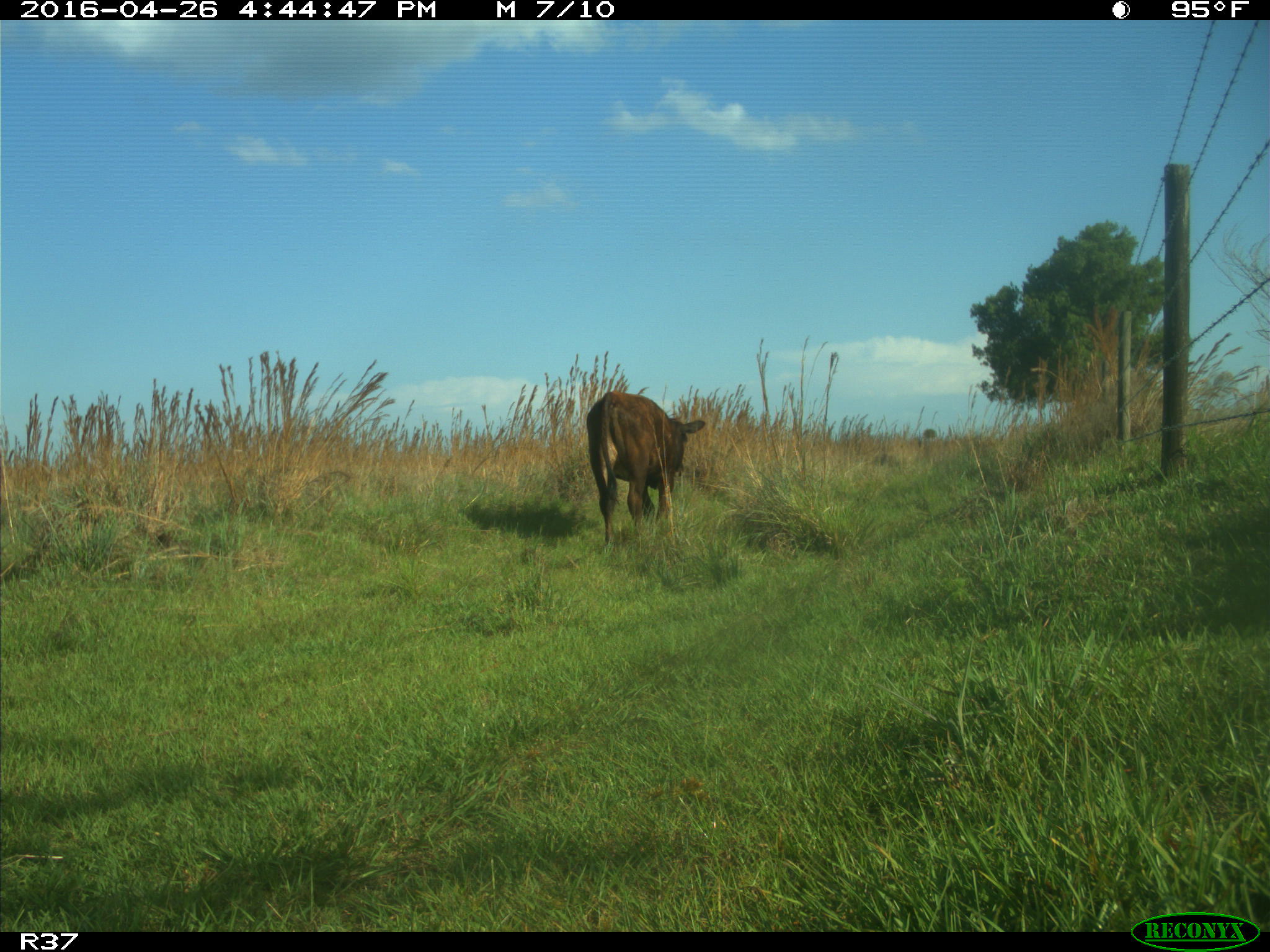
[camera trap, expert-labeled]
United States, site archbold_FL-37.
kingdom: Animalia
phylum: Chordata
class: Mammalia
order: Artiodactyla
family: Bovidae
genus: Bos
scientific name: Bos taurus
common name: domestic cow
Bos taurus (domestic cow).